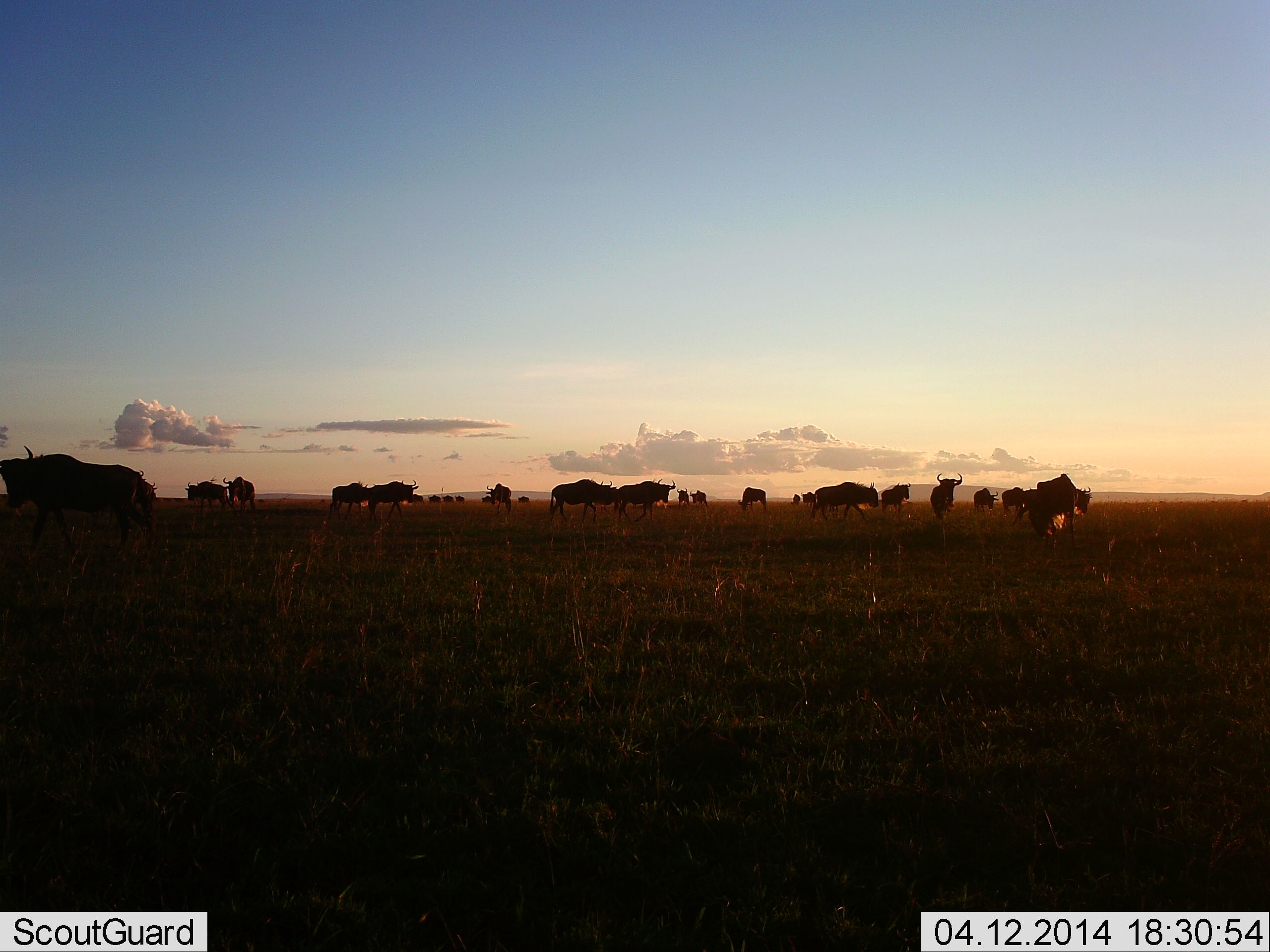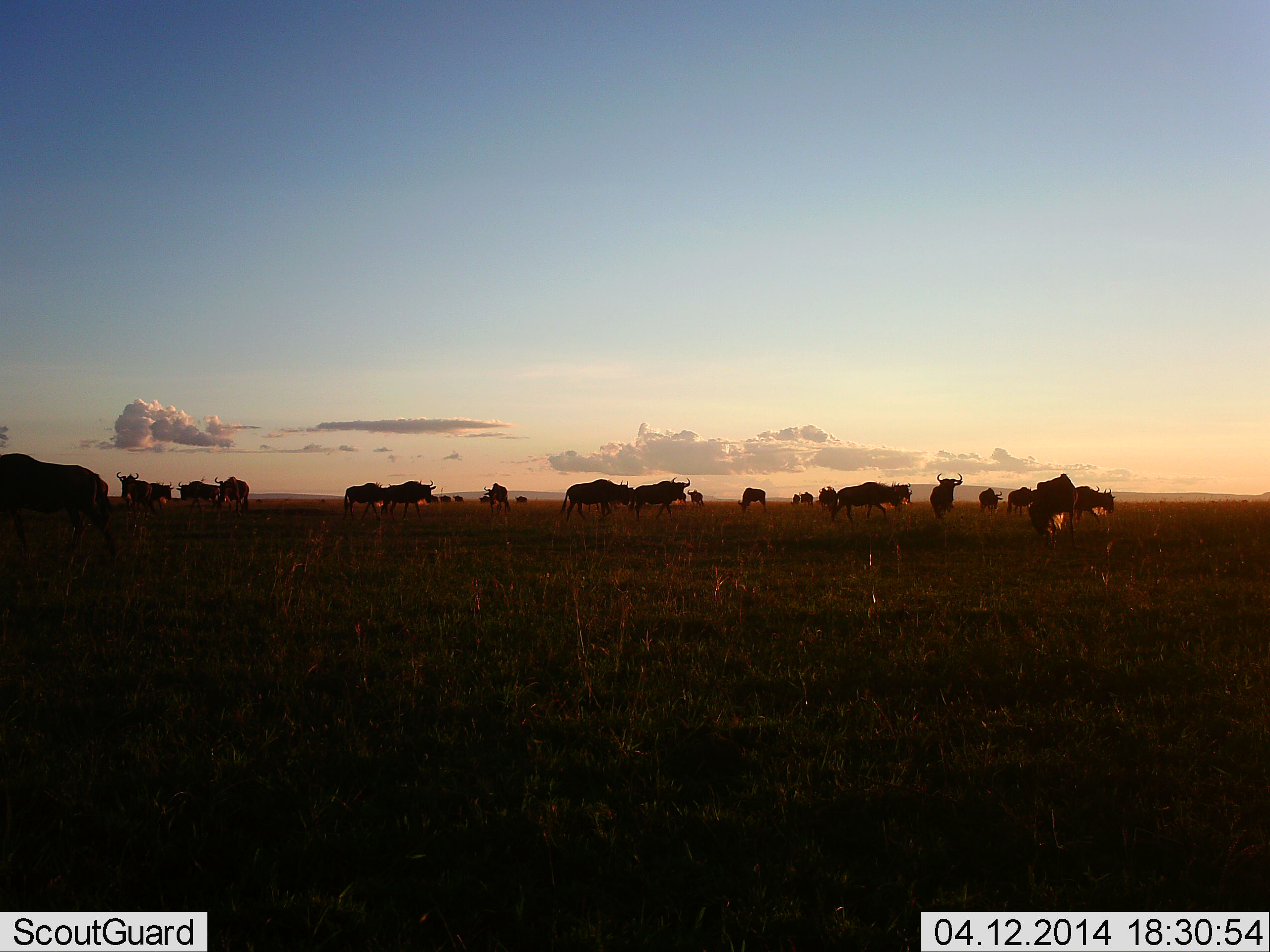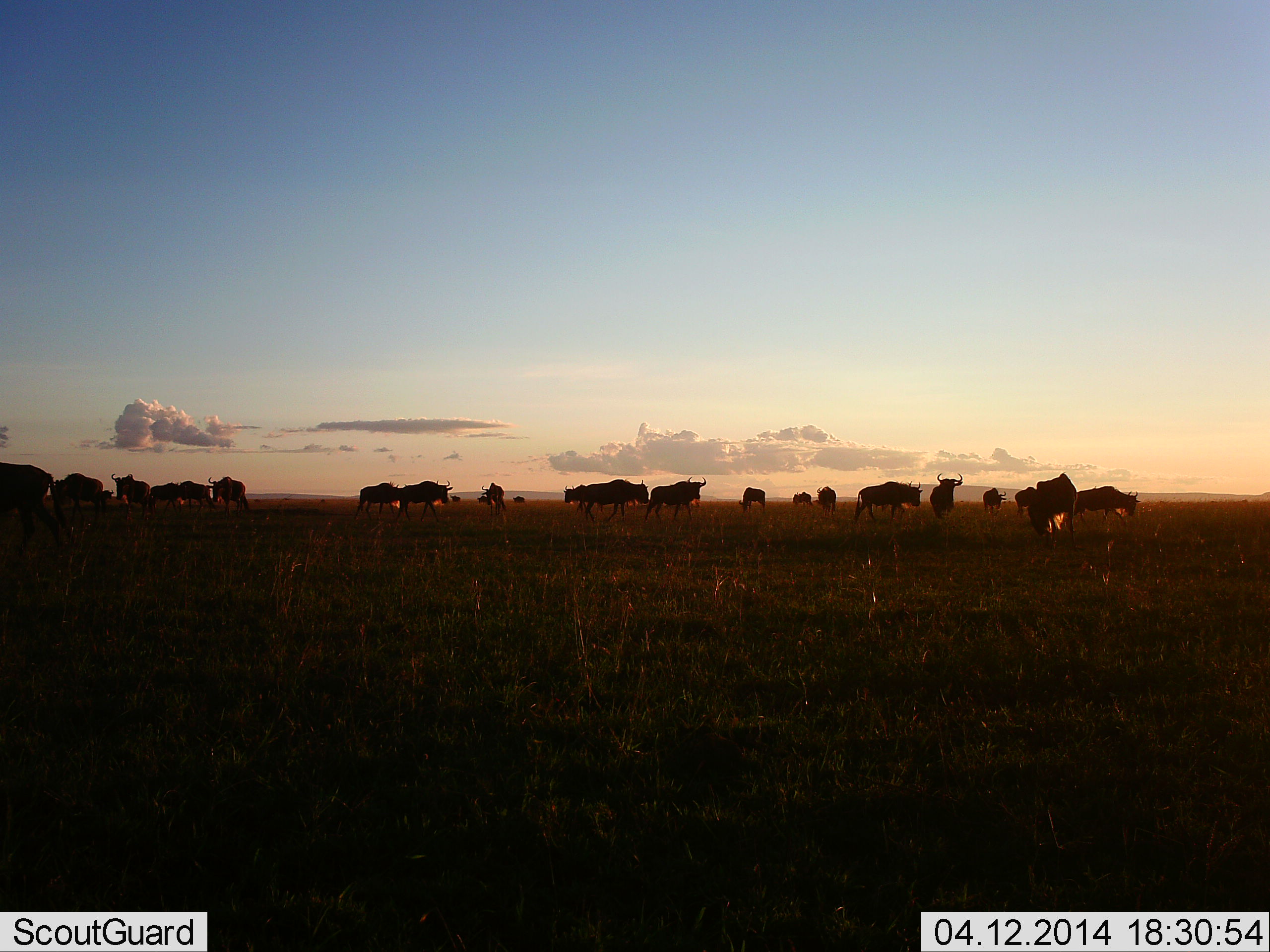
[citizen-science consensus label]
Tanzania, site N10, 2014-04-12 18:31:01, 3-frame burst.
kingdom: Animalia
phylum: Chordata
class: Mammalia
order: Artiodactyla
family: Bovidae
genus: Connochaetes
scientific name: Connochaetes taurinus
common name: blue wildebeest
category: wildebeest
Wildebeest (blue wildebeest) (Connochaetes taurinus), count 11-50. Behavior (volunteer vote fractions): standing 50%, resting 0%, moving 100%, interacting 0%. Young present (vote fraction): 0%. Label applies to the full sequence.